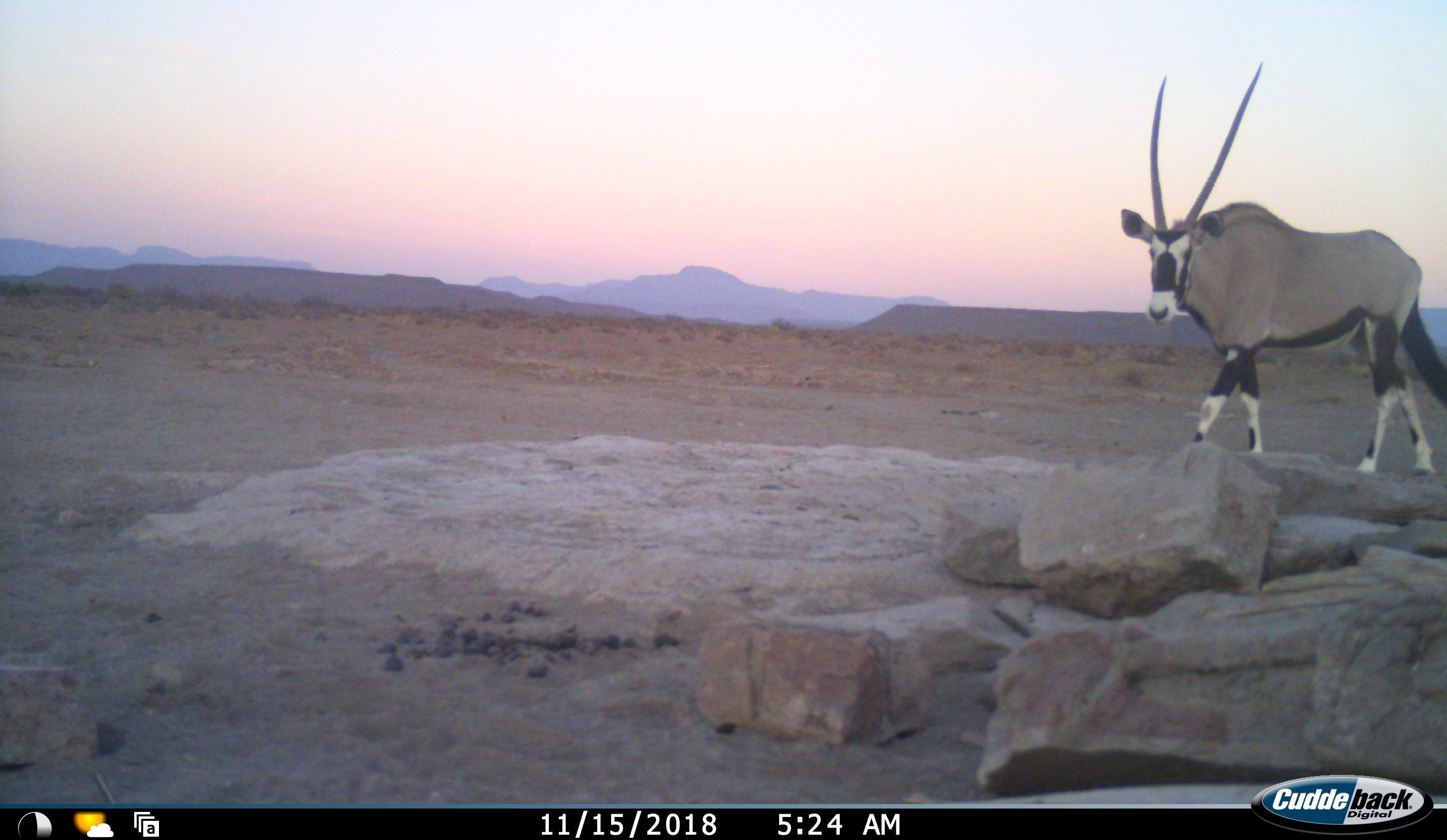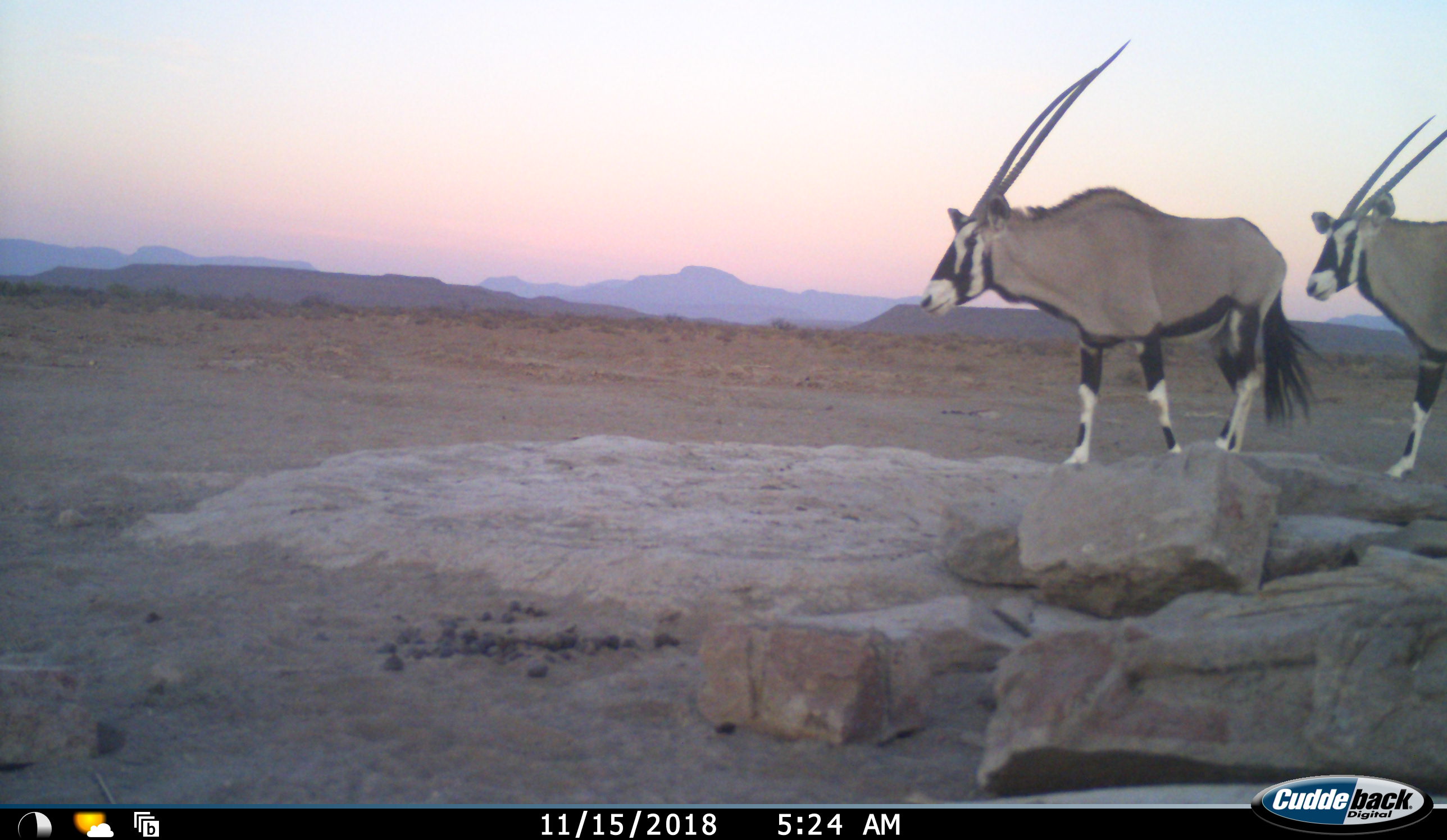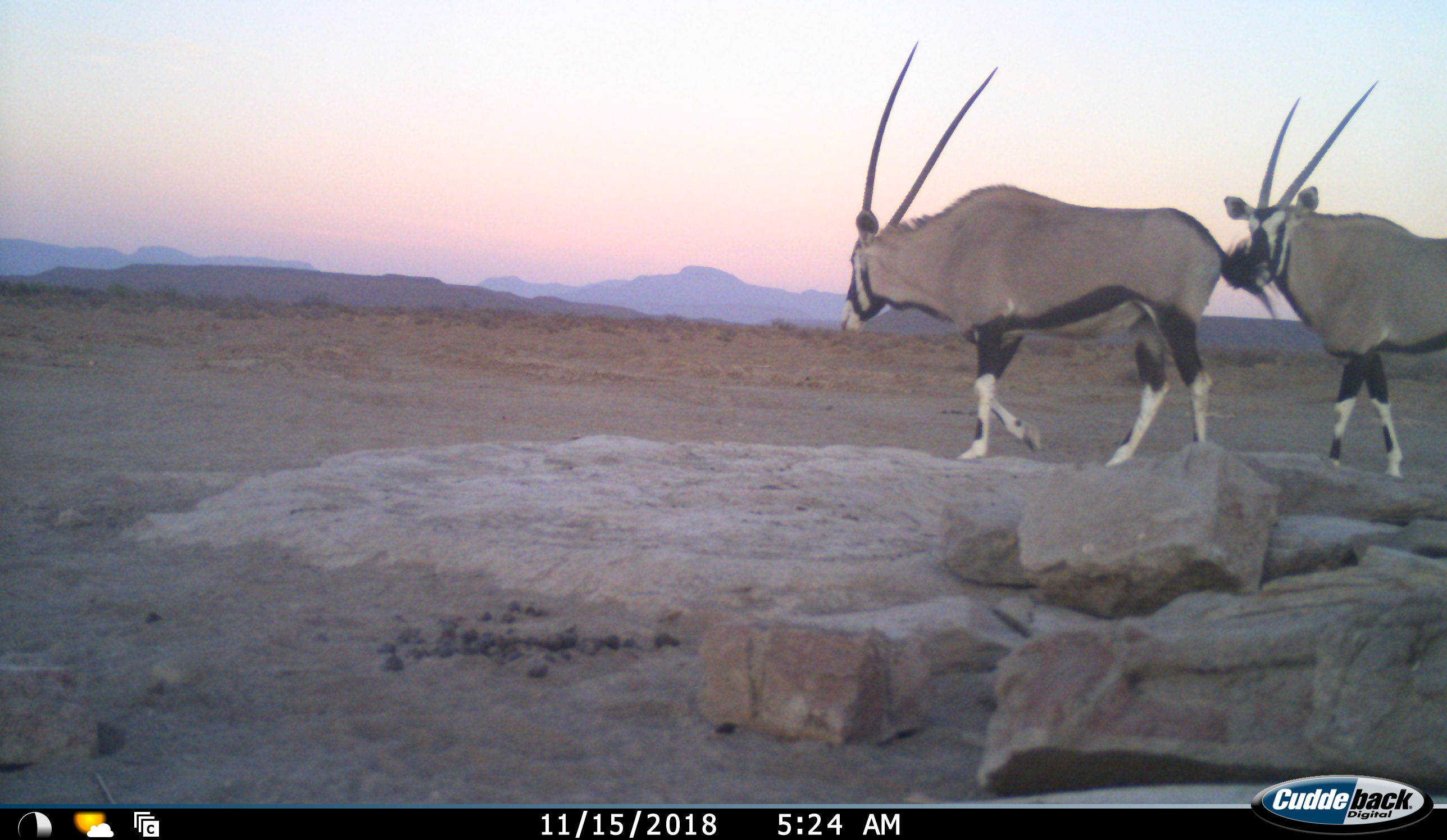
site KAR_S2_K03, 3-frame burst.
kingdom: Animalia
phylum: Chordata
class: Mammalia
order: Artiodactyla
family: Bovidae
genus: Oryx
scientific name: Oryx gazella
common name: gemsbok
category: oryx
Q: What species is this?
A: Oryx (gemsbok) (Oryx gazella).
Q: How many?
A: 2.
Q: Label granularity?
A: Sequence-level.